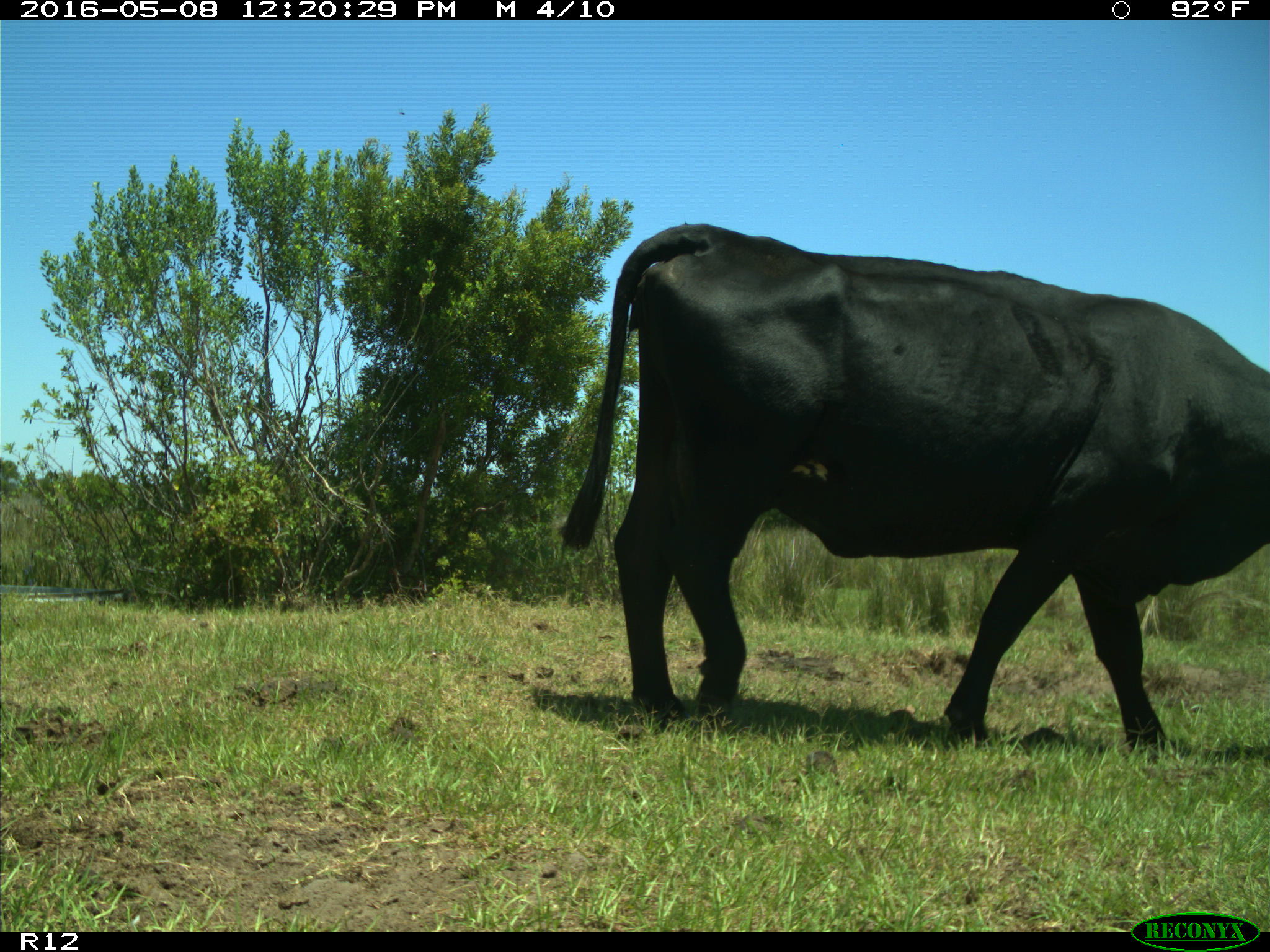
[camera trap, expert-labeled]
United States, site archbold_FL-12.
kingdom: Animalia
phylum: Chordata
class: Mammalia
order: Artiodactyla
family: Bovidae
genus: Bos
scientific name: Bos taurus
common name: domestic cow